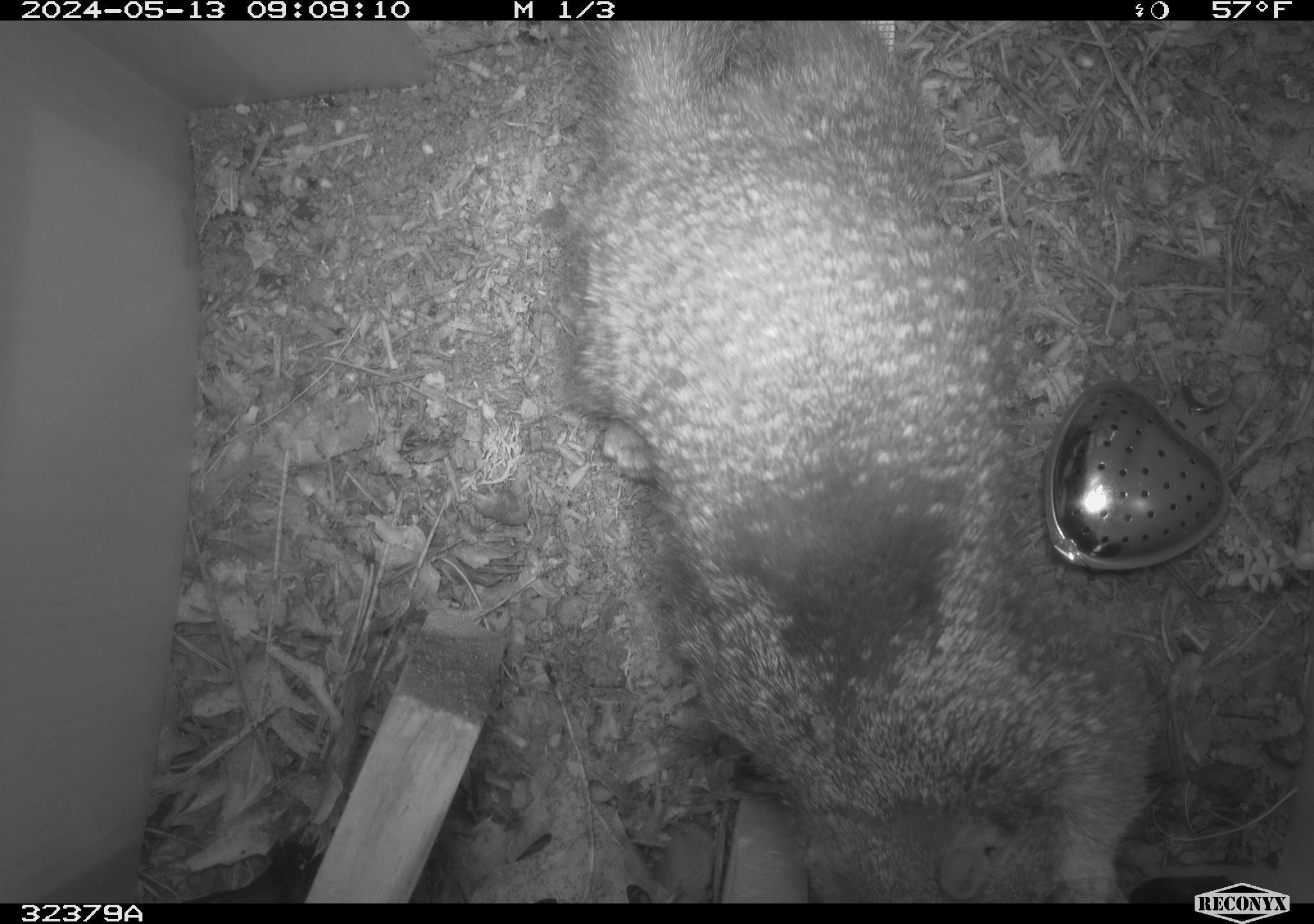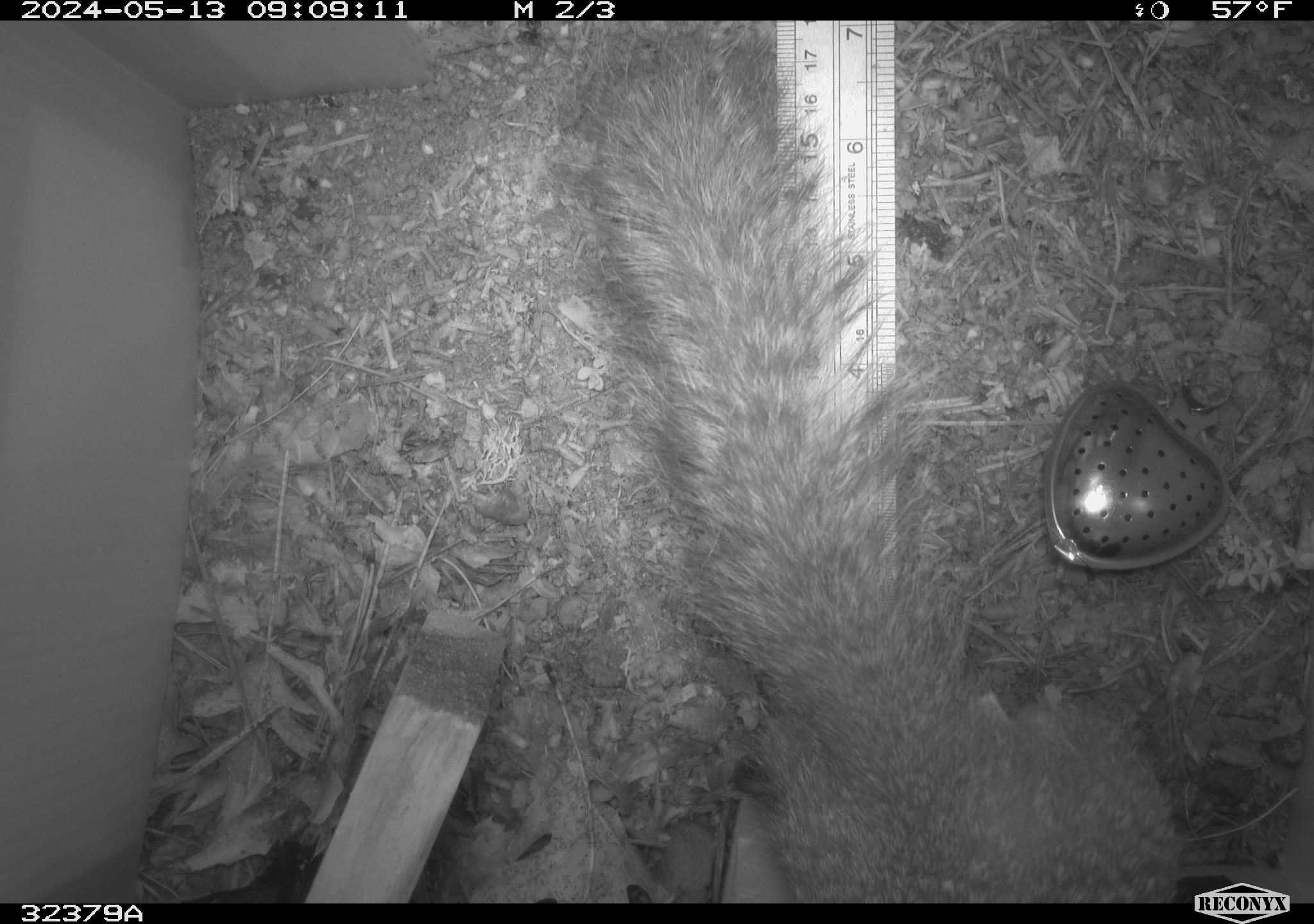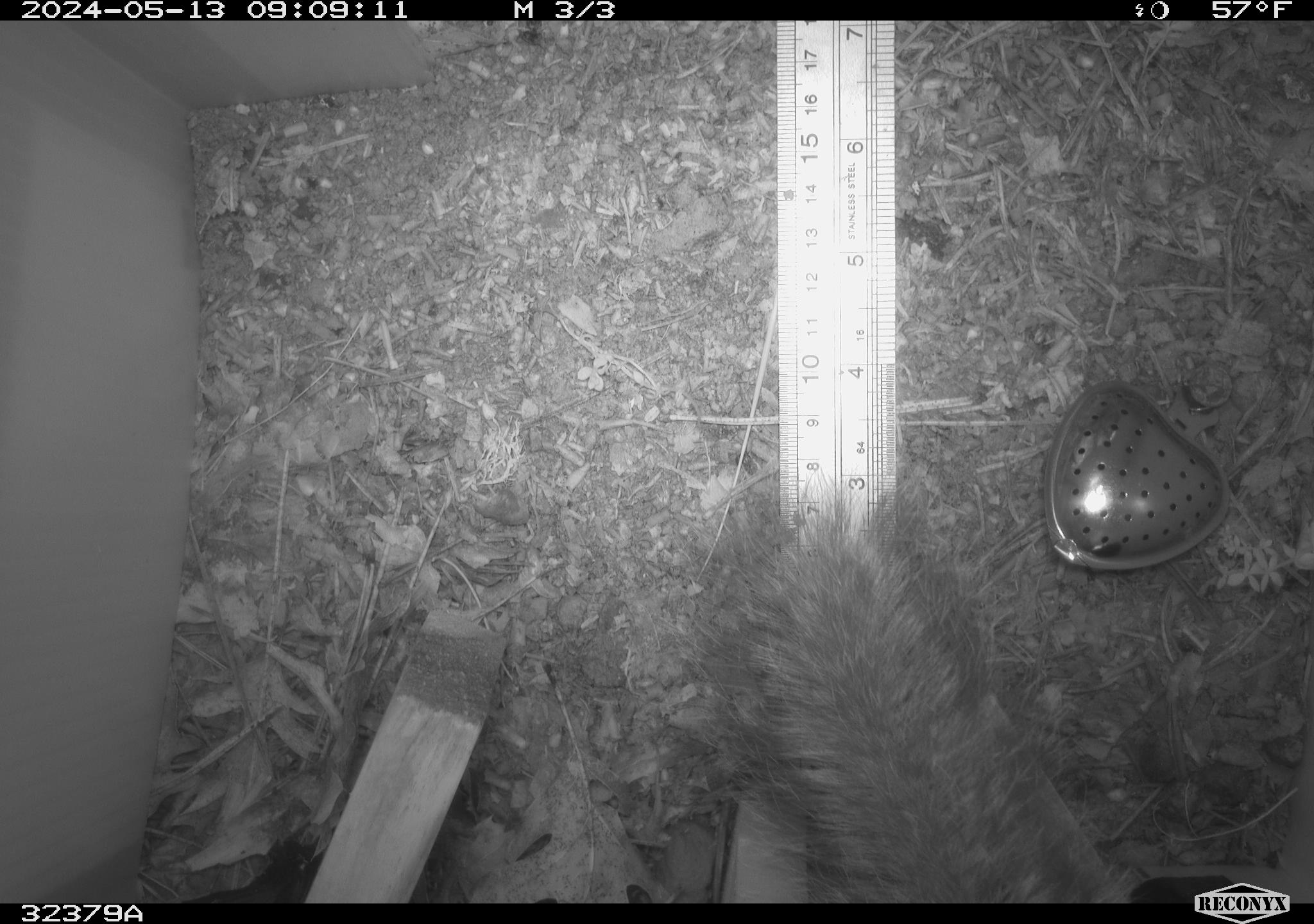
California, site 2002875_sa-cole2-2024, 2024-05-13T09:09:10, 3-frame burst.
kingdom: Animalia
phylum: Chordata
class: Mammalia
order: Rodentia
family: Sciuridae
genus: Otospermophilus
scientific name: Otospermophilus beecheyi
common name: california ground squirrel